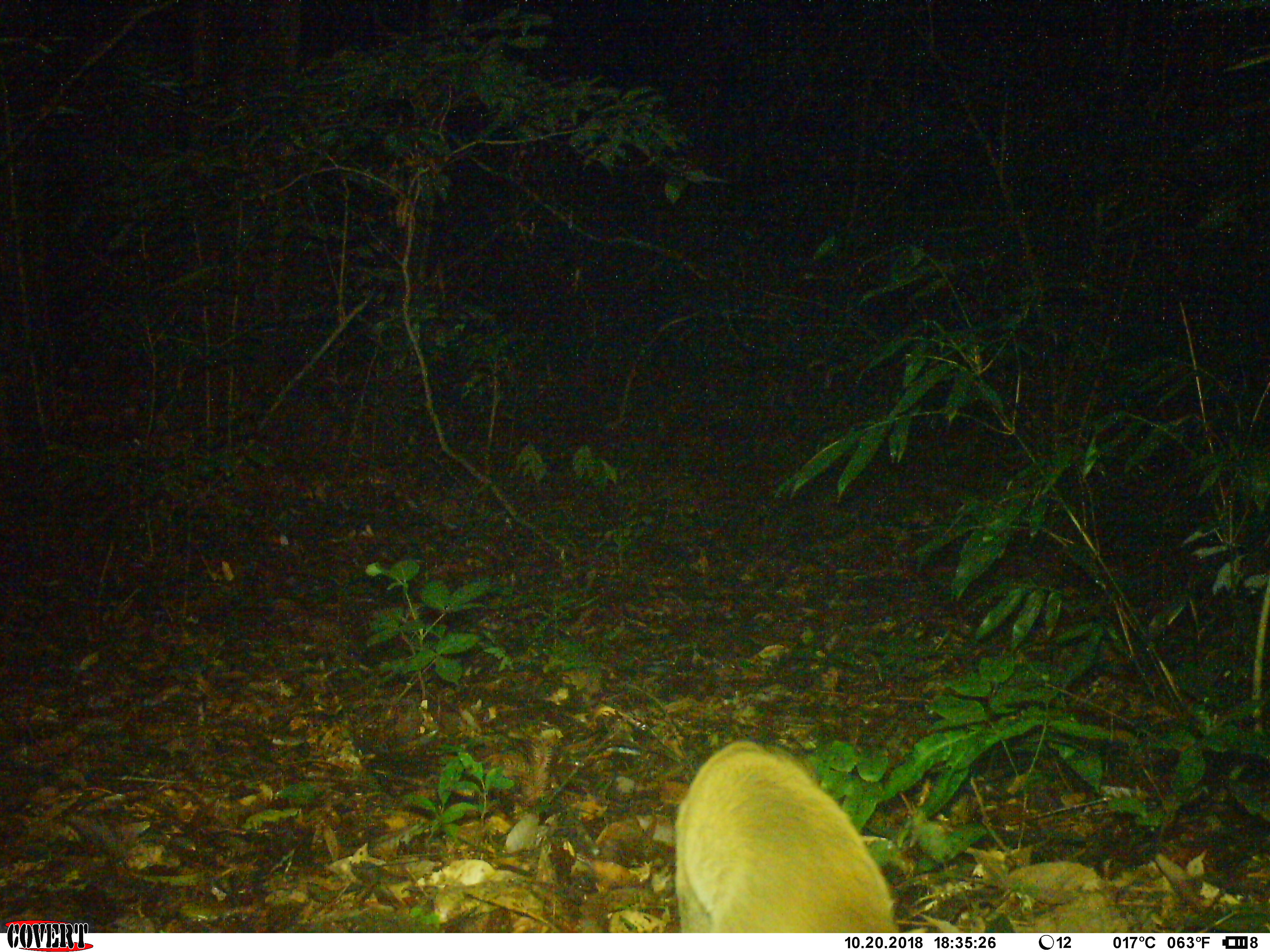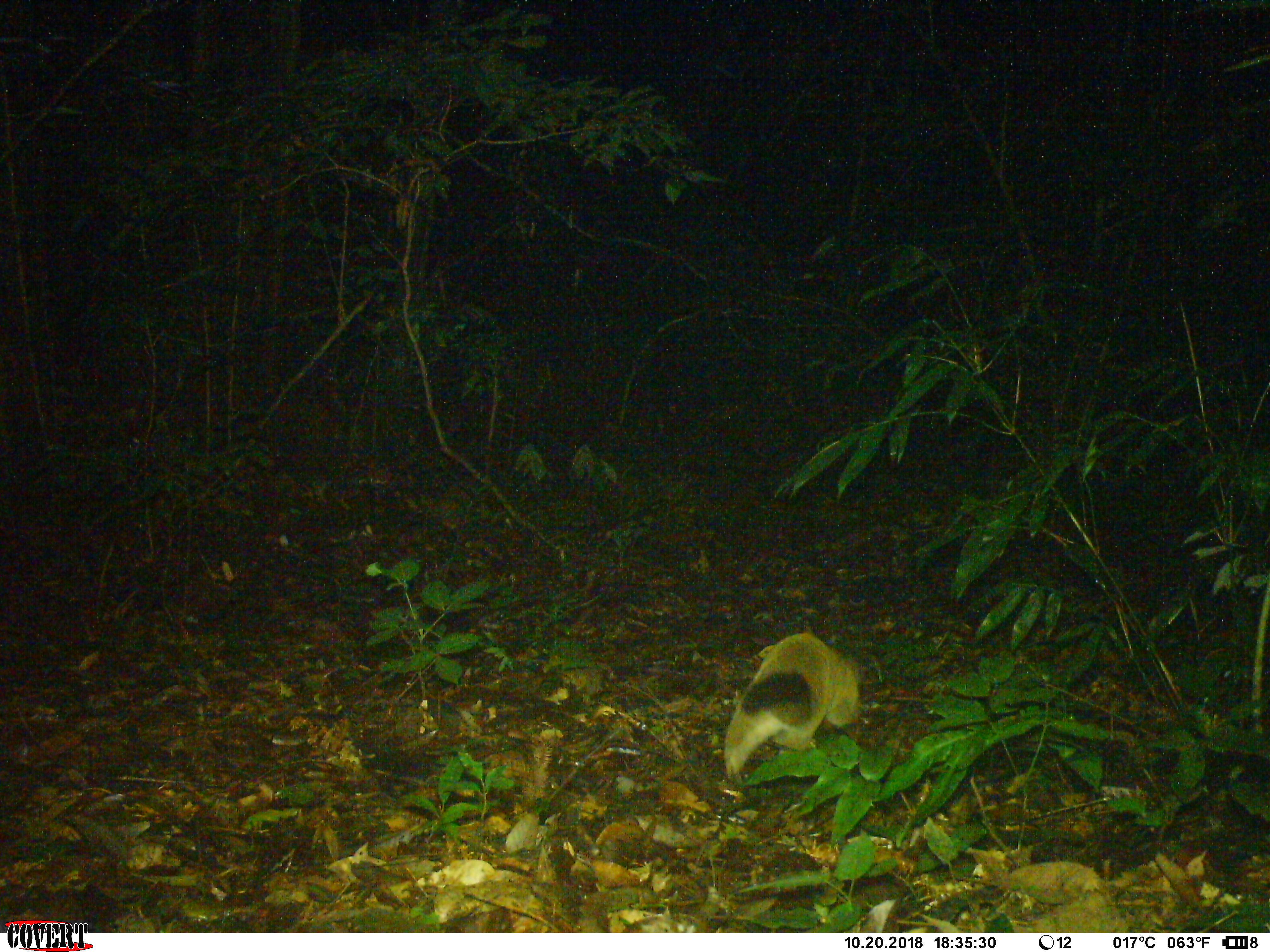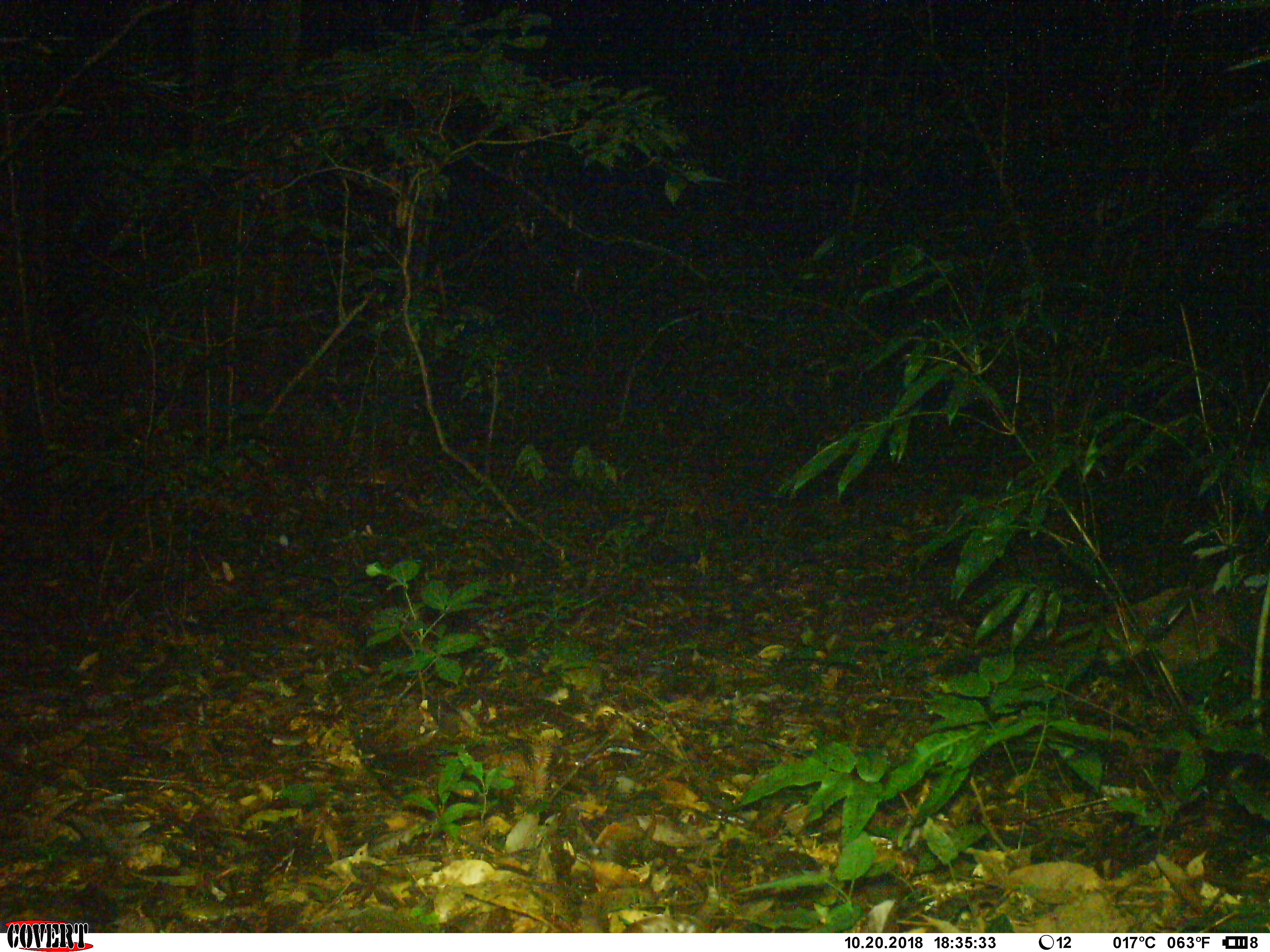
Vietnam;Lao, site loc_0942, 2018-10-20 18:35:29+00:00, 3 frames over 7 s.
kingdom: Animalia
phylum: Chordata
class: Mammalia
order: Carnivora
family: Viverridae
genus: Paguma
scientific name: Paguma larvata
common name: masked palm civet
Masked palm civet (Paguma larvata). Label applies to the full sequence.